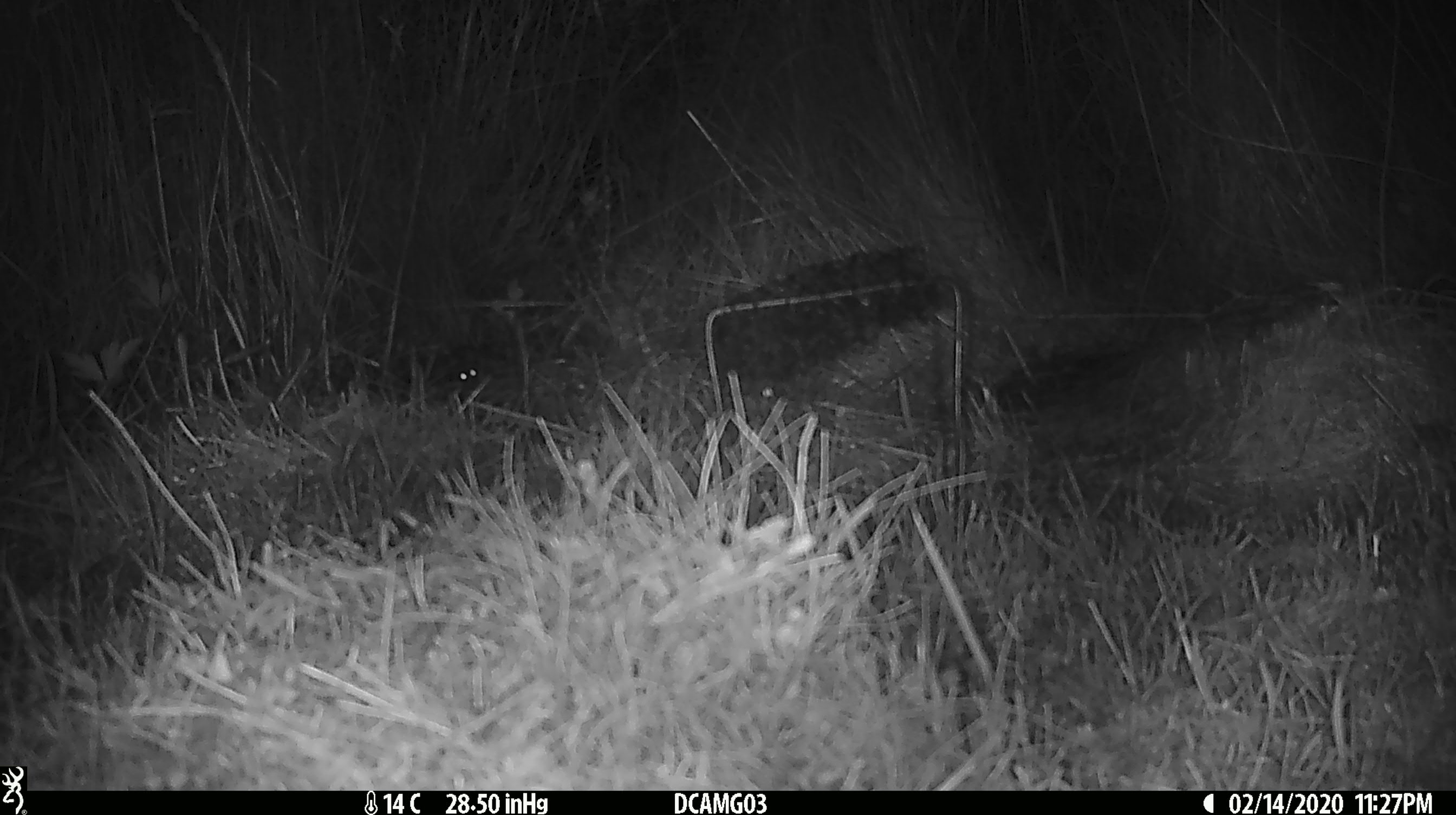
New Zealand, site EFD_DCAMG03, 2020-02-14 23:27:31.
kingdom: Animalia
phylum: Chordata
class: Mammalia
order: Rodentia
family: Muridae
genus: Mus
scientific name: Mus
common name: mouse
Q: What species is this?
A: Mouse (Mus).